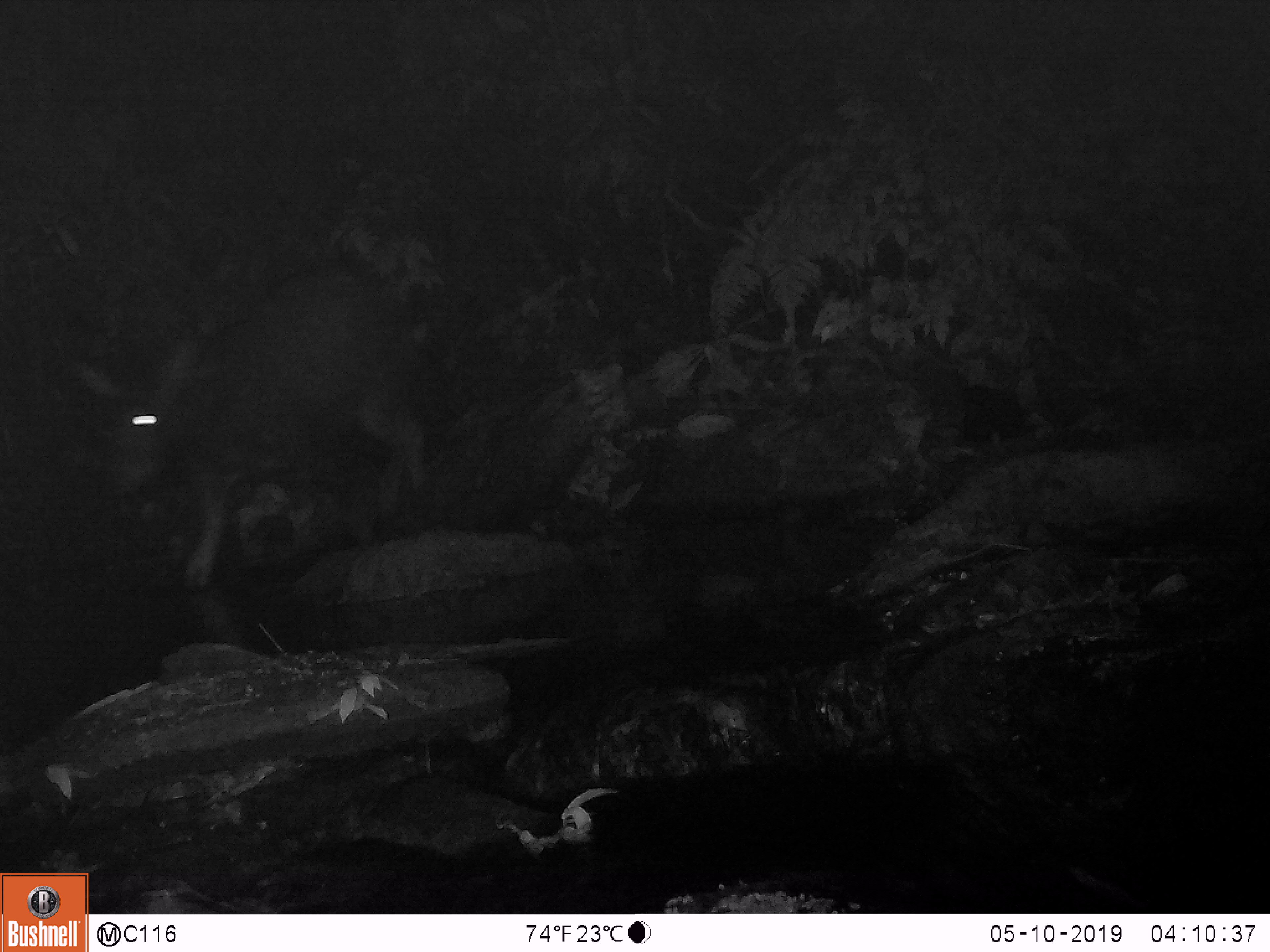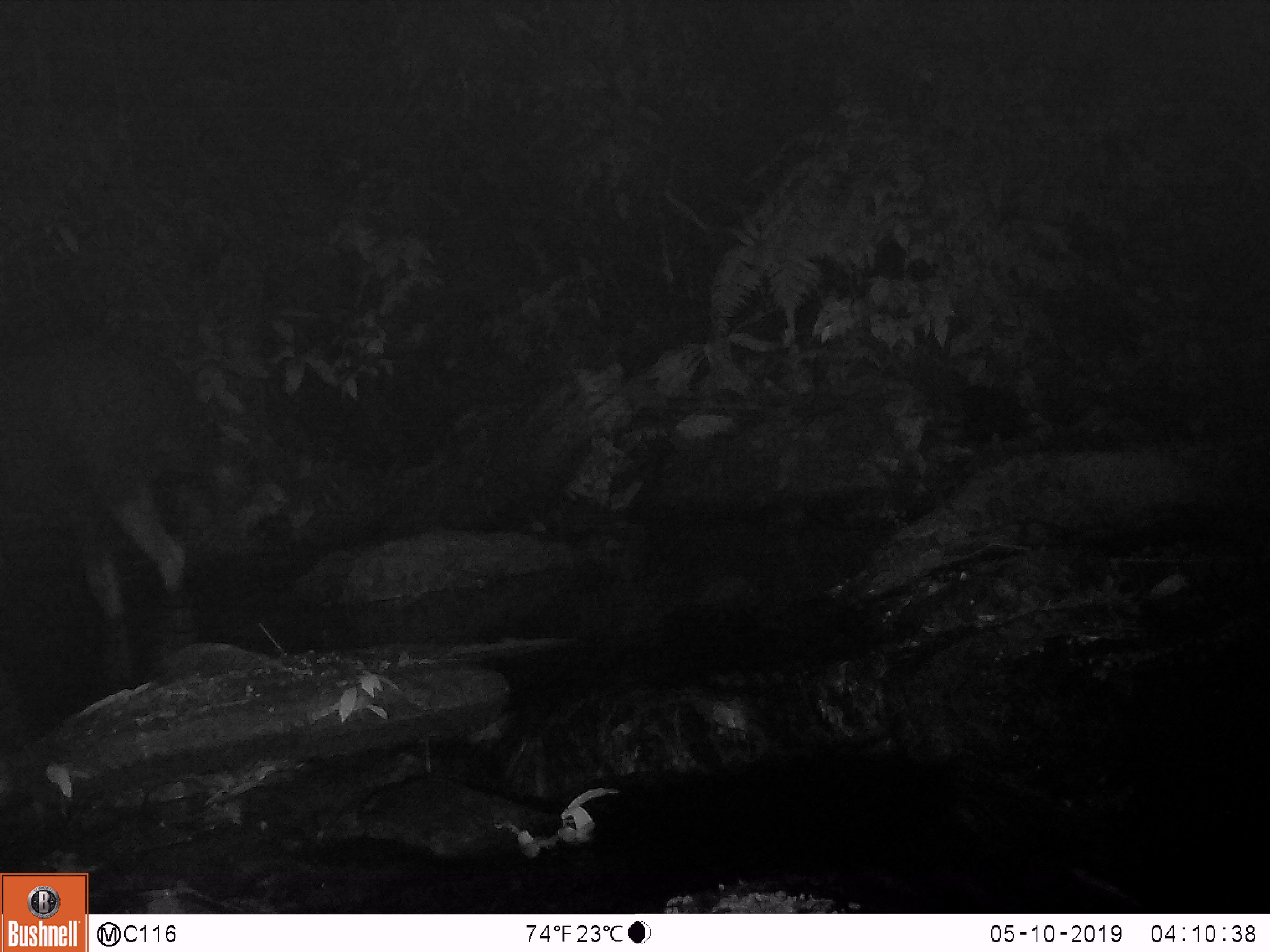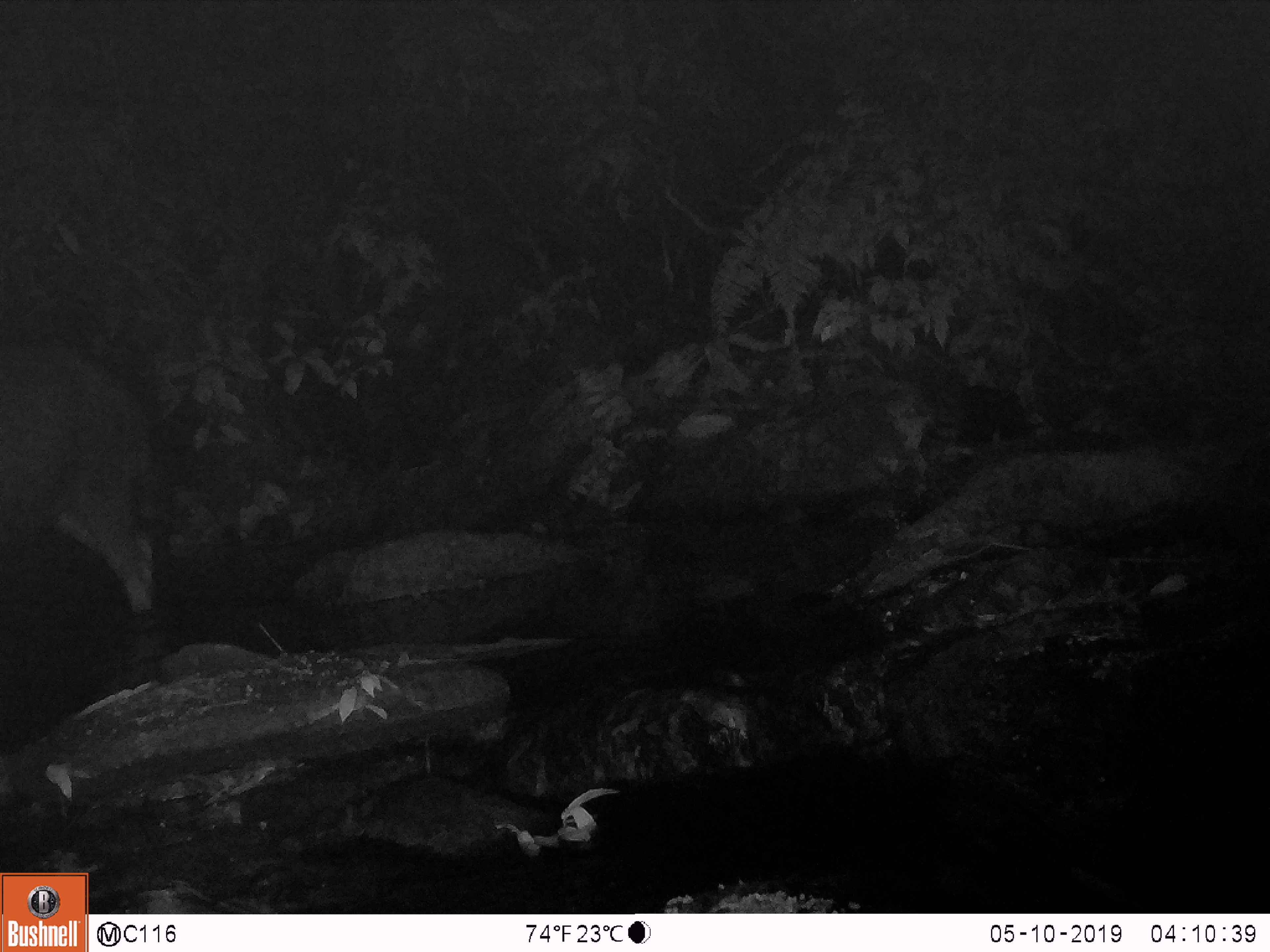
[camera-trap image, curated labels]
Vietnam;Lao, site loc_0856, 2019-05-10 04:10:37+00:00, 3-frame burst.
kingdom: Animalia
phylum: Chordata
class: Mammalia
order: Artiodactyla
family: Bovidae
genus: Capricornis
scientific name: Capricornis sumatraensis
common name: chinese serow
Chinese serow (Capricornis sumatraensis). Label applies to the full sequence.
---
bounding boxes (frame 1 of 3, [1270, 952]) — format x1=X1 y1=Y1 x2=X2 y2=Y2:
chinese serow: x1=71 y1=253 x2=429 y2=592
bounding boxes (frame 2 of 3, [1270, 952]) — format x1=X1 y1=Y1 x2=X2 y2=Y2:
chinese serow: x1=1 y1=332 x2=230 y2=689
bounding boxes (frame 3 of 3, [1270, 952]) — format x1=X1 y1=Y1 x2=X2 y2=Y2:
chinese serow: x1=1 y1=341 x2=158 y2=613